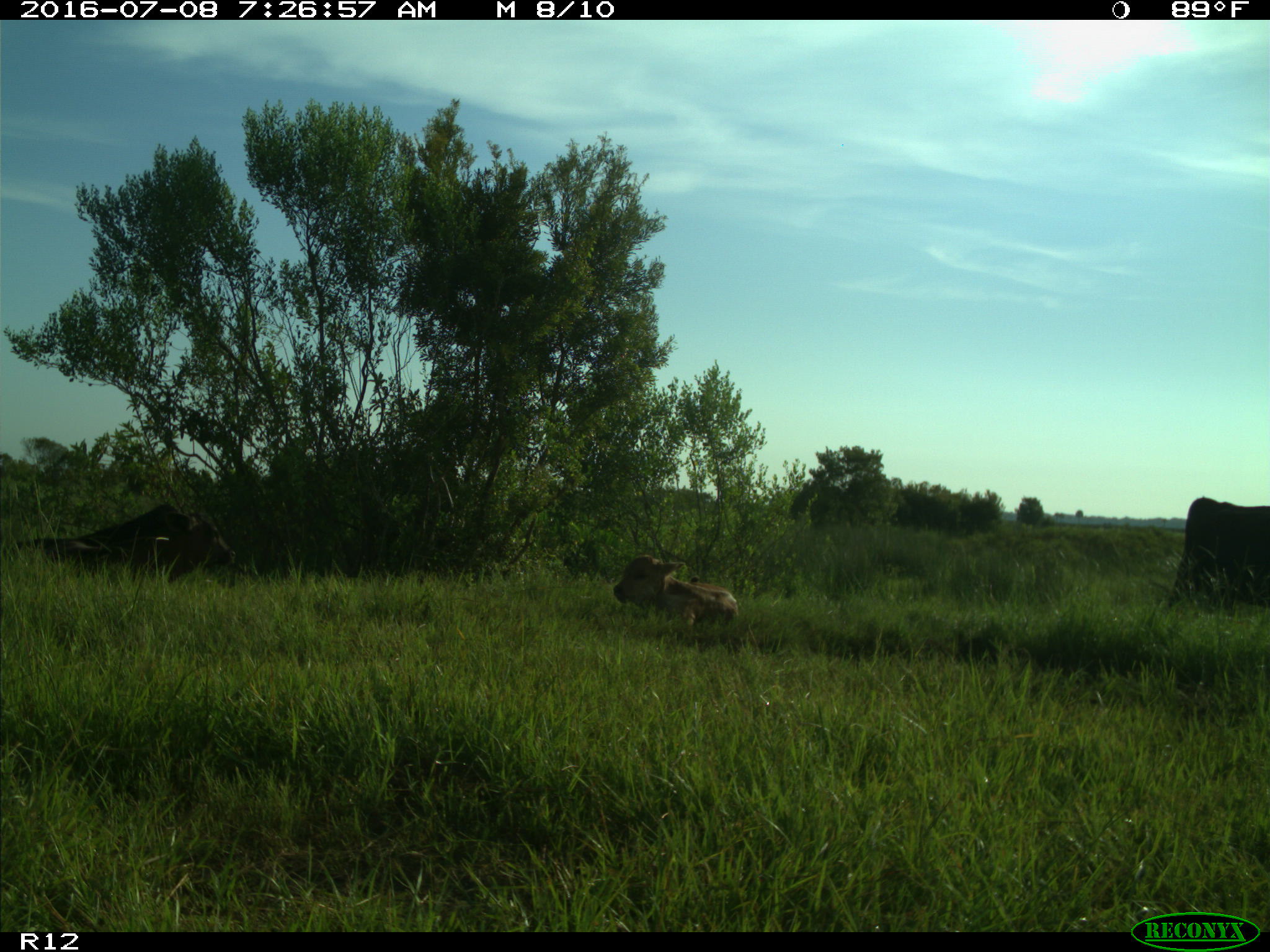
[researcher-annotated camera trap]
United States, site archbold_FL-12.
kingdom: Animalia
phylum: Chordata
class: Mammalia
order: Artiodactyla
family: Bovidae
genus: Bos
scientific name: Bos taurus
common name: domestic cow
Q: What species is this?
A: Bos taurus (domestic cow).